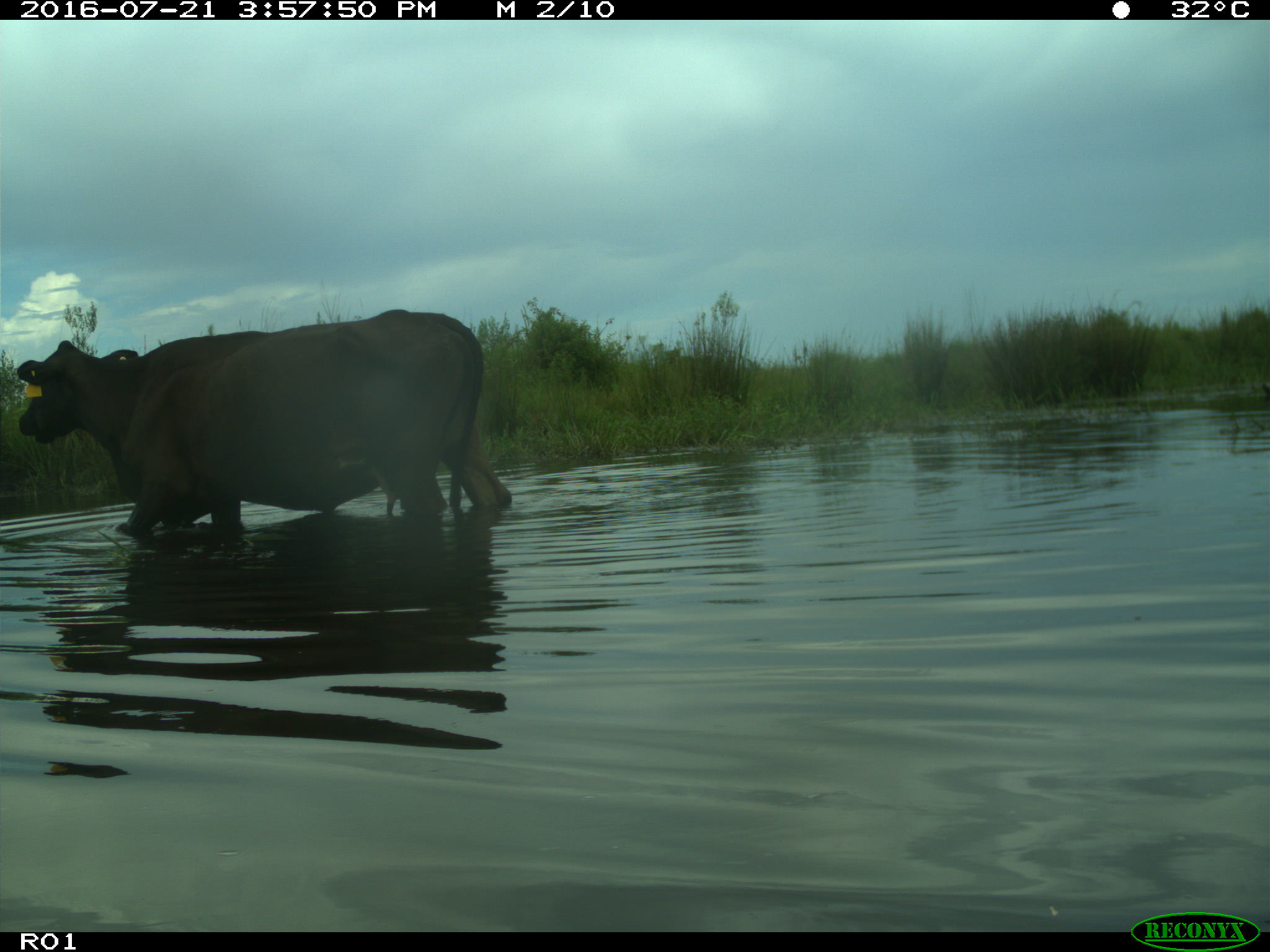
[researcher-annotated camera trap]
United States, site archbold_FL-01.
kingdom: Animalia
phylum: Chordata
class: Mammalia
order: Artiodactyla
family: Bovidae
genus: Bos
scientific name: Bos taurus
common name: domestic cow